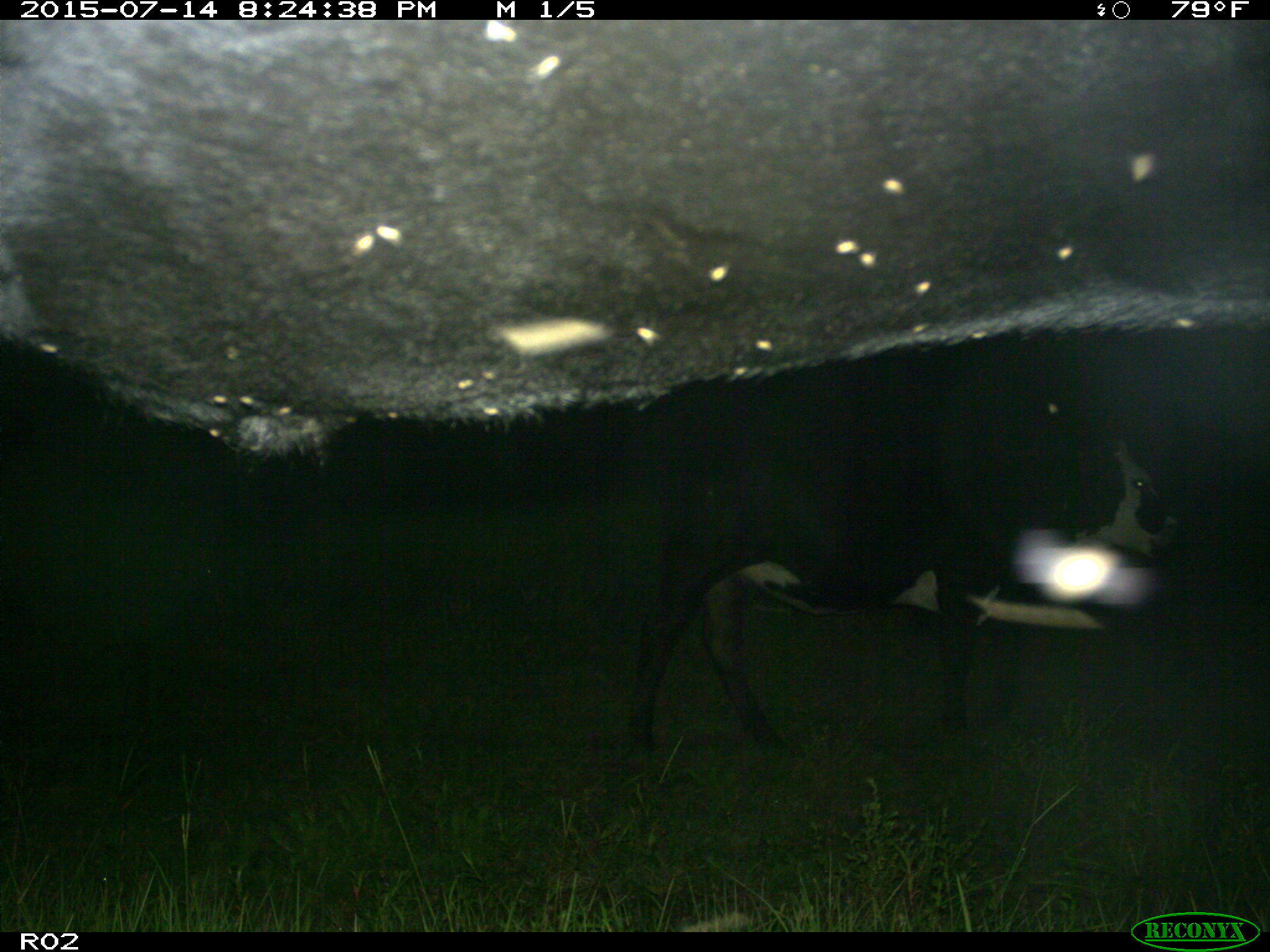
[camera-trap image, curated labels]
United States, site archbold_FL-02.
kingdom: Animalia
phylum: Chordata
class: Mammalia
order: Artiodactyla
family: Bovidae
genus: Bos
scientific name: Bos taurus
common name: domestic cow